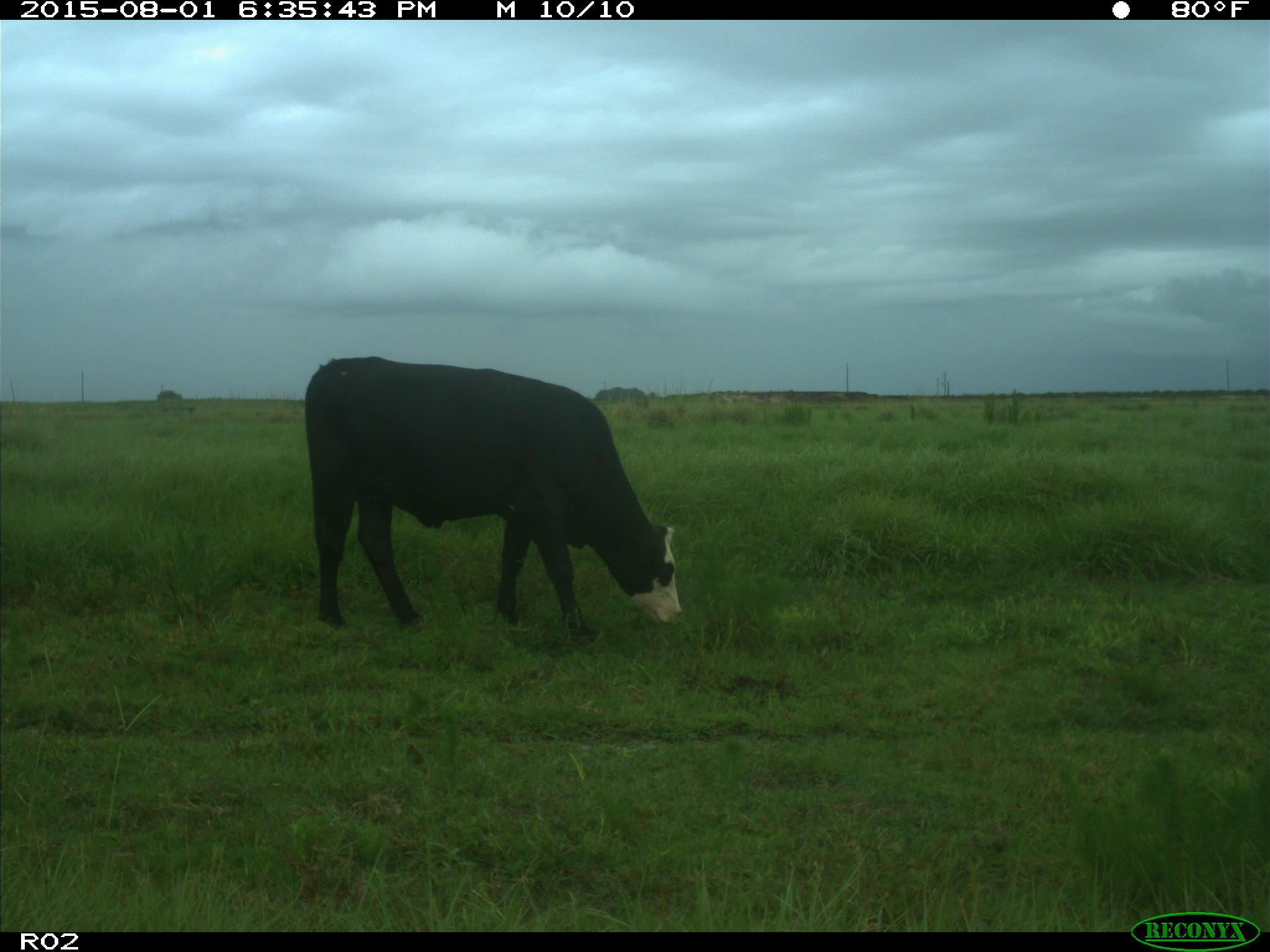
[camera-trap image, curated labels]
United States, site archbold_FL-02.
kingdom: Animalia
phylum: Chordata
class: Mammalia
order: Artiodactyla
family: Bovidae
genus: Bos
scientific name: Bos taurus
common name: domestic cow